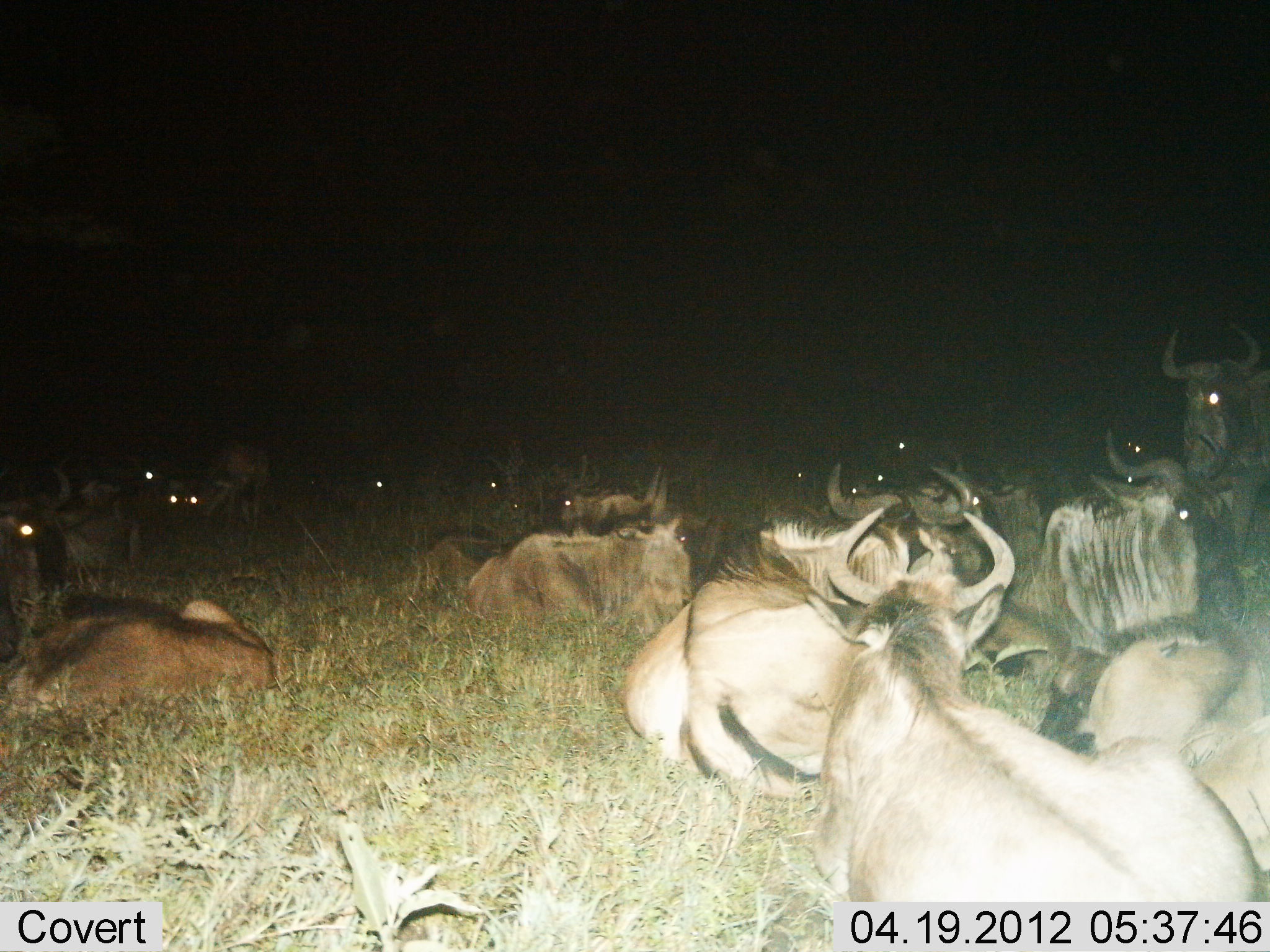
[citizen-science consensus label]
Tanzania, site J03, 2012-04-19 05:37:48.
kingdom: Animalia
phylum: Chordata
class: Mammalia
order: Artiodactyla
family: Bovidae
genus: Connochaetes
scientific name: Connochaetes taurinus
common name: blue wildebeest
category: wildebeest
Wildebeest (blue wildebeest) (Connochaetes taurinus), count 11-50. Behavior (volunteer vote fractions): standing 15%, resting 100%, moving 0%, interacting 5%. Young present (vote fraction): 0%. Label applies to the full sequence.